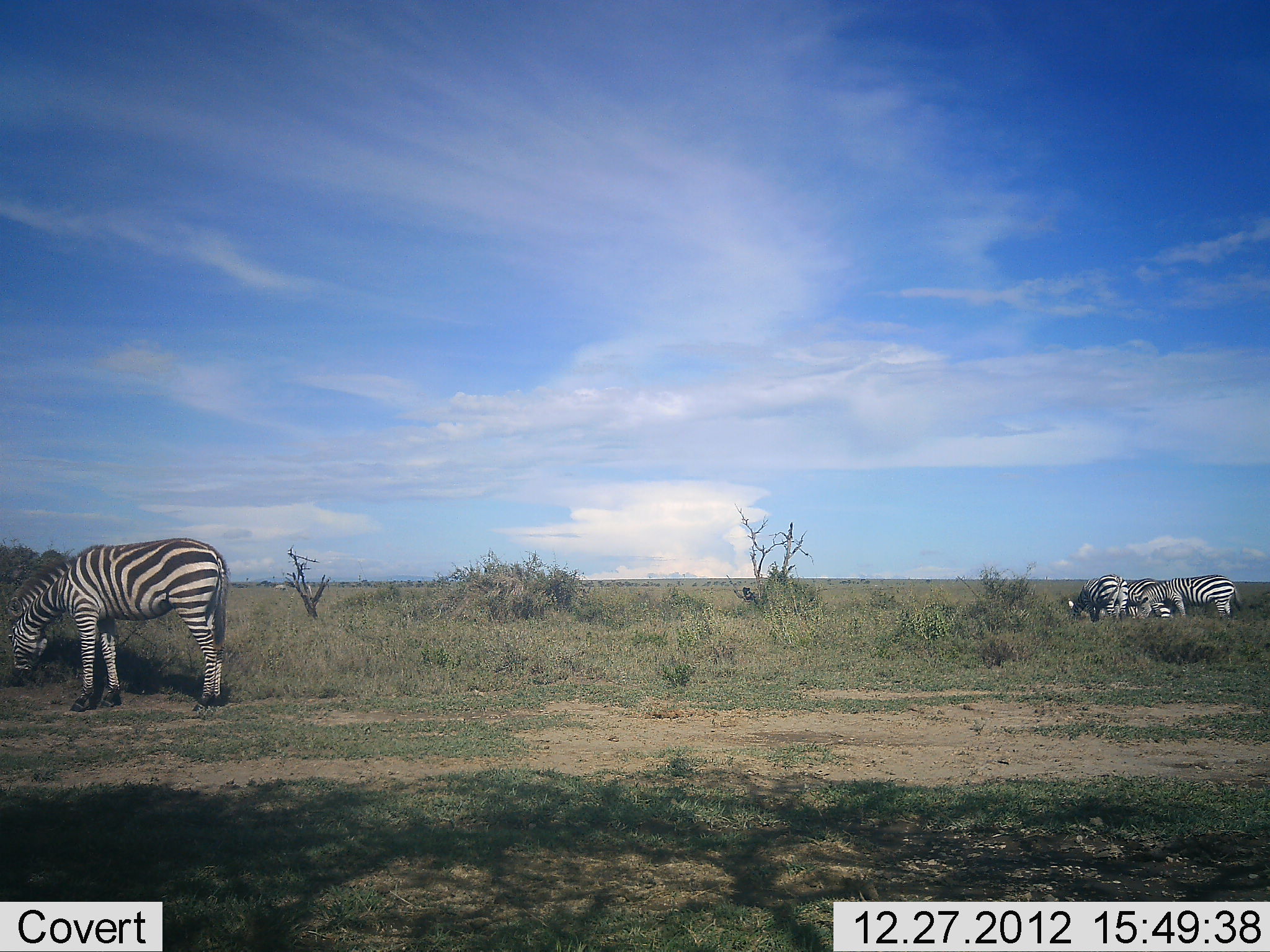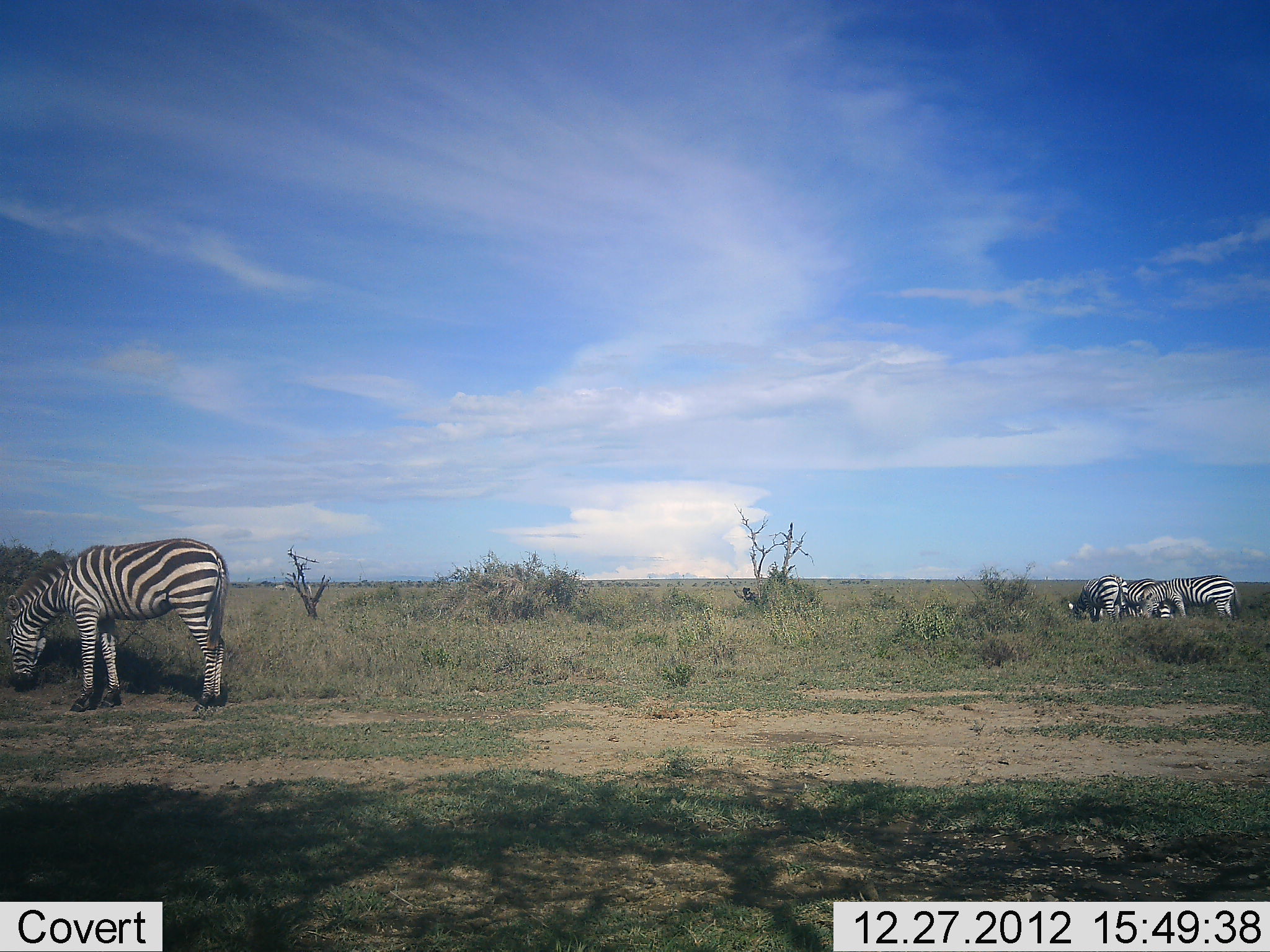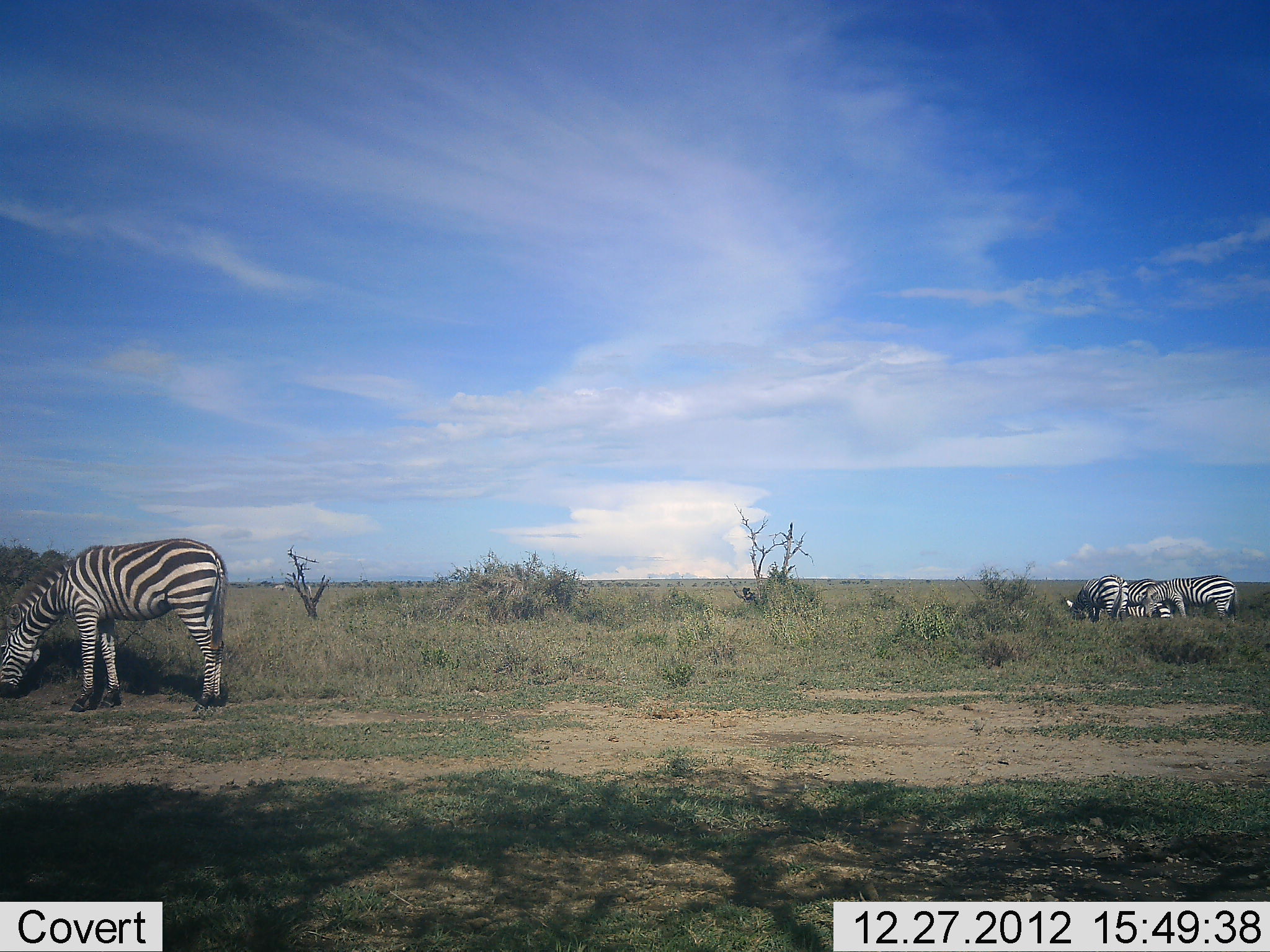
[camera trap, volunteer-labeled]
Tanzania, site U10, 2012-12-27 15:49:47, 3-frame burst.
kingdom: Animalia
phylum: Chordata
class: Mammalia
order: Perissodactyla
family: Equidae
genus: Equus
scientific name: Equus quagga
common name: plains zebra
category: zebra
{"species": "zebra (plains zebra) (Equus quagga)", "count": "4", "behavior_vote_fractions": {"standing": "30%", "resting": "0%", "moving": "0%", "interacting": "0%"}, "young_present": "0%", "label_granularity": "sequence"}